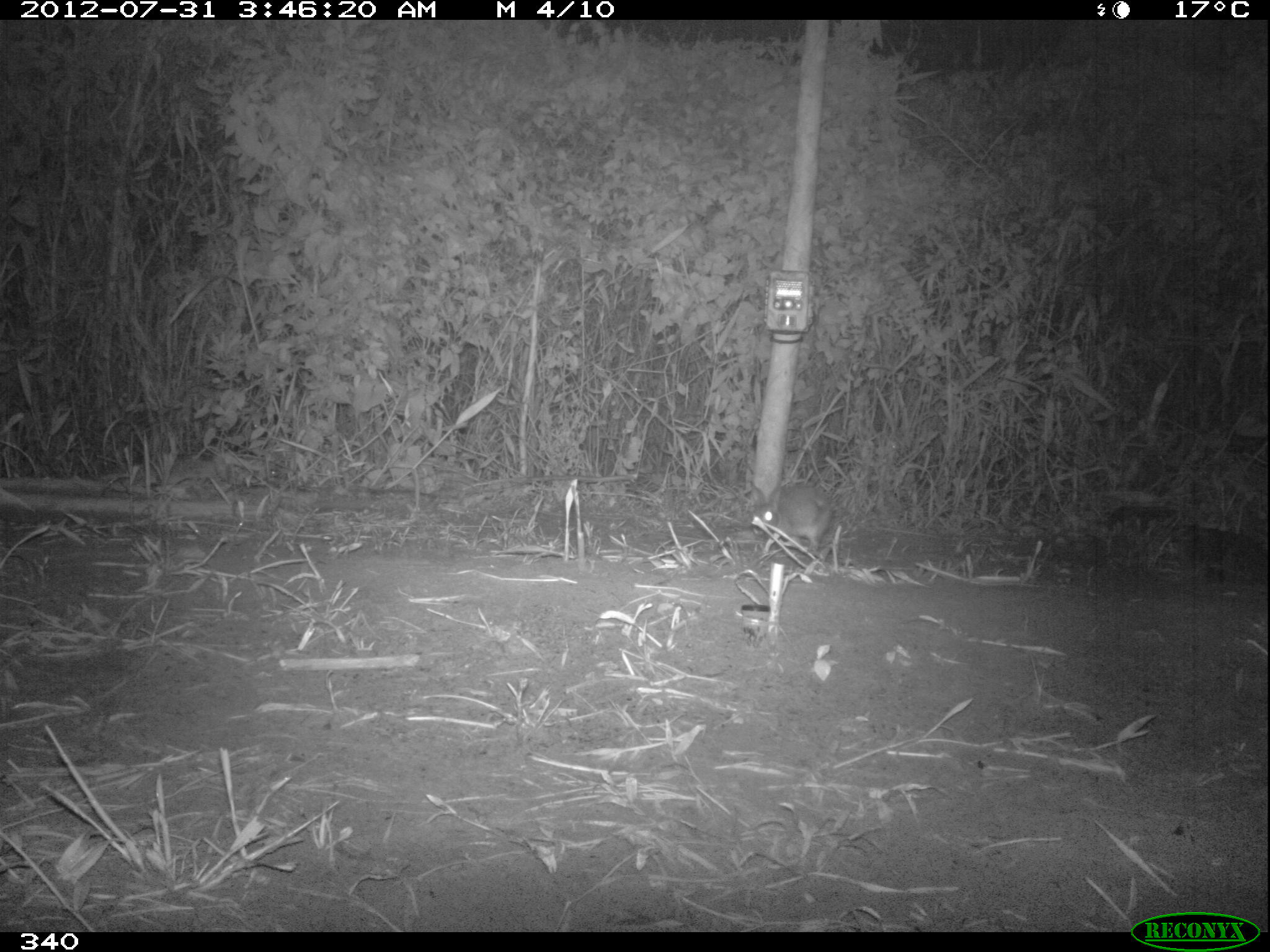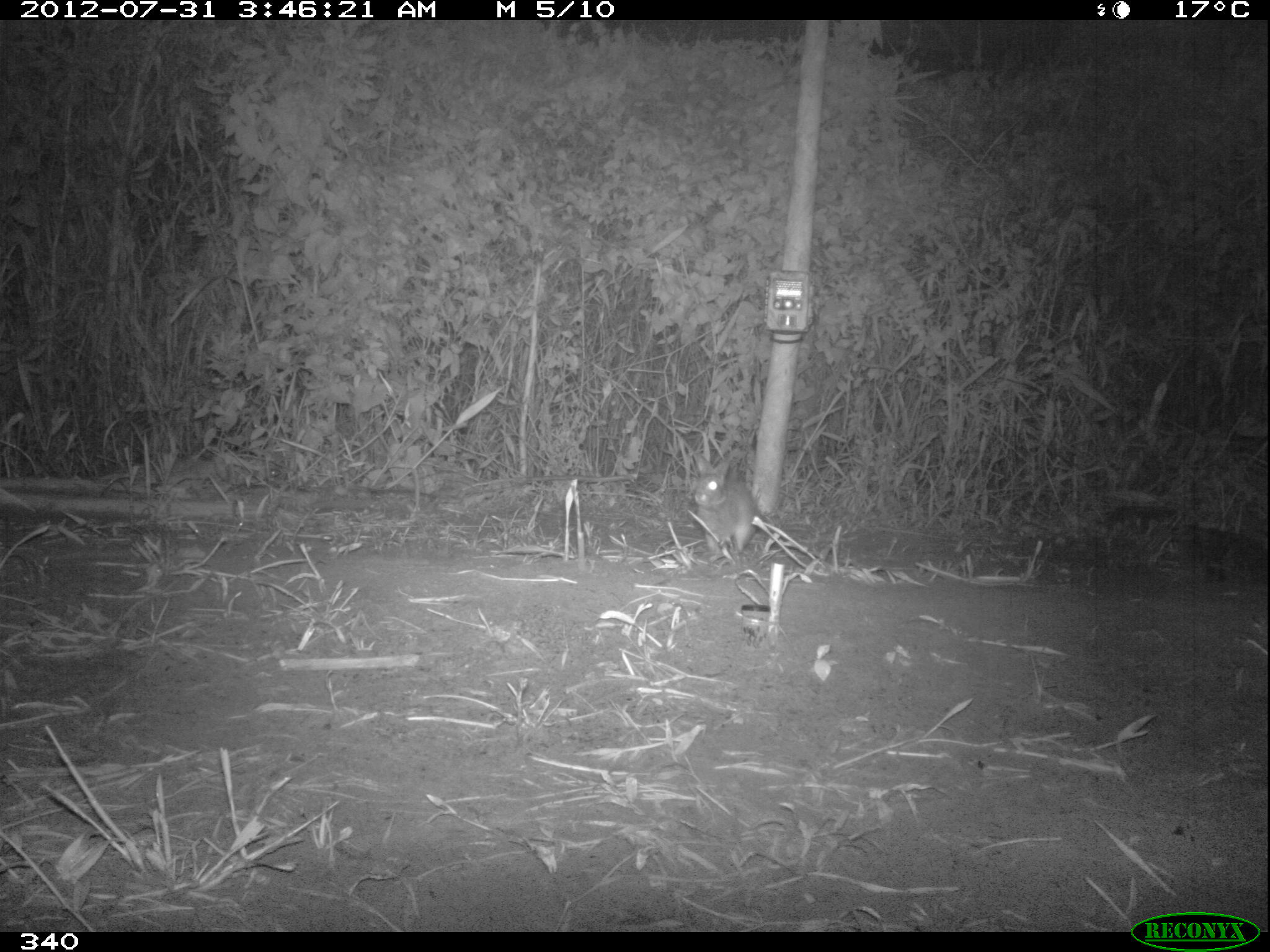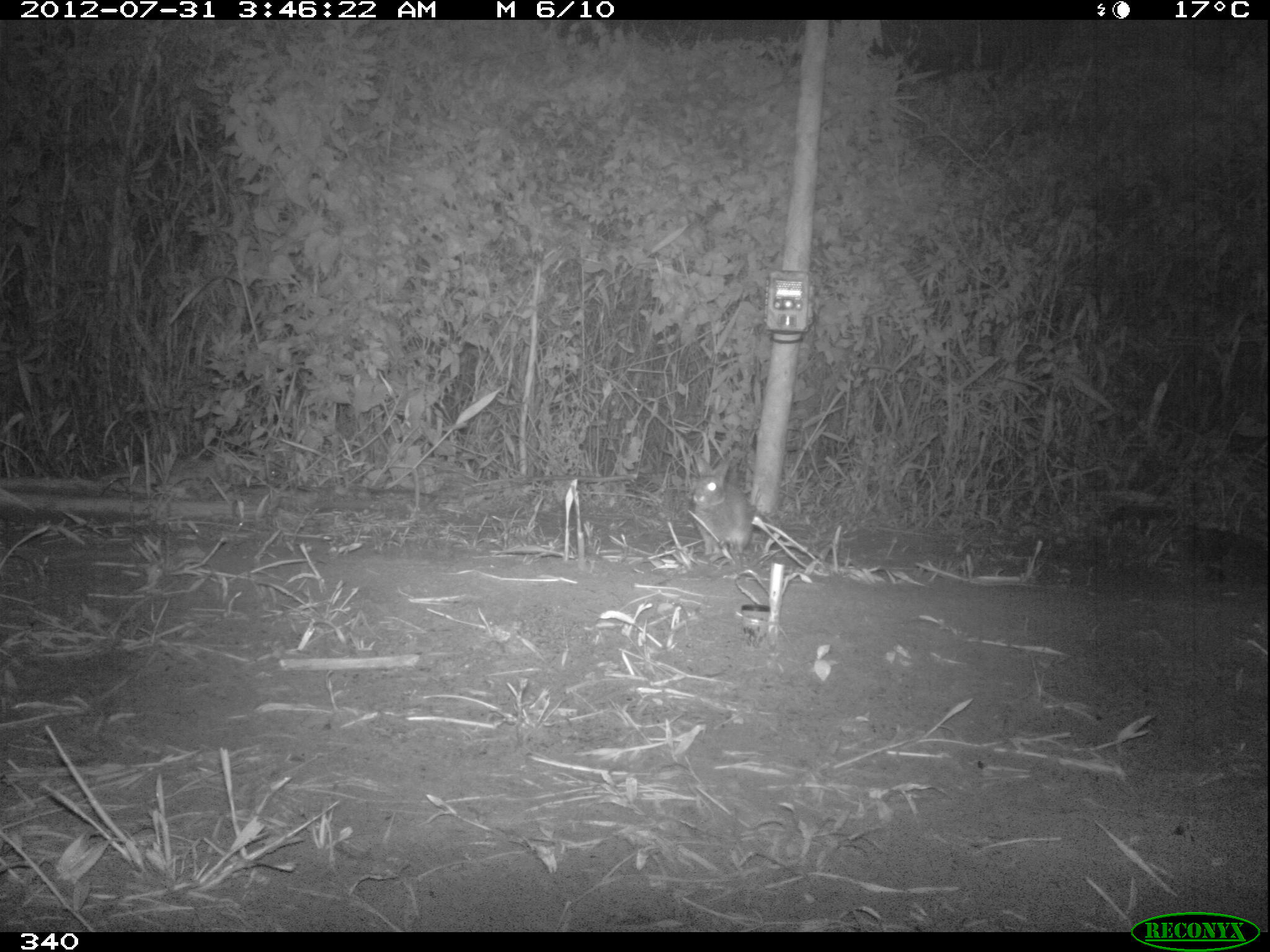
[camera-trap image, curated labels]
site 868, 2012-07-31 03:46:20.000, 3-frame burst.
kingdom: Animalia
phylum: Chordata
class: Mammalia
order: Lagomorpha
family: Leporidae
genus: Sylvilagus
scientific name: Sylvilagus brasiliensis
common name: tapeti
Sylvilagus brasiliensis (tapeti).